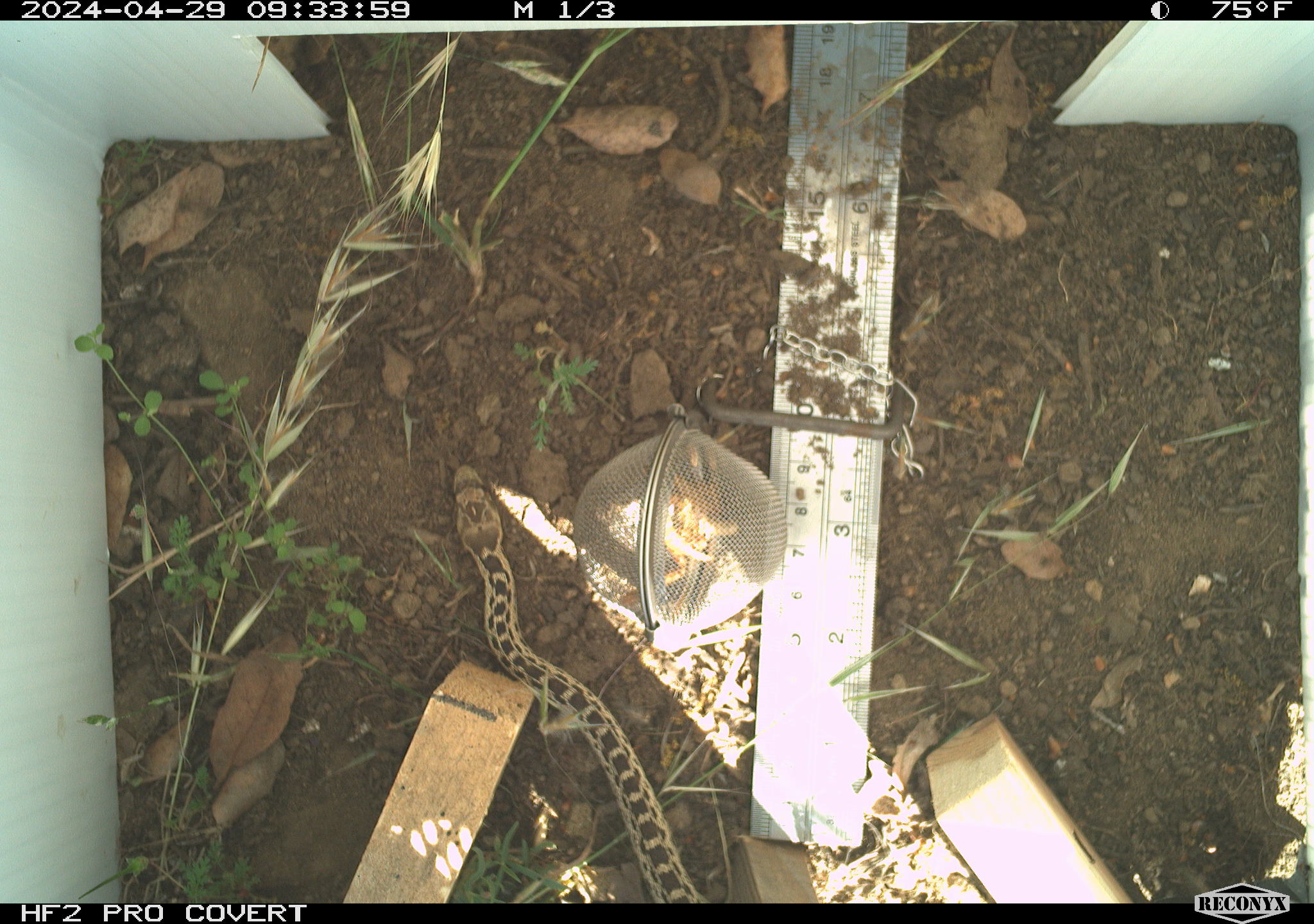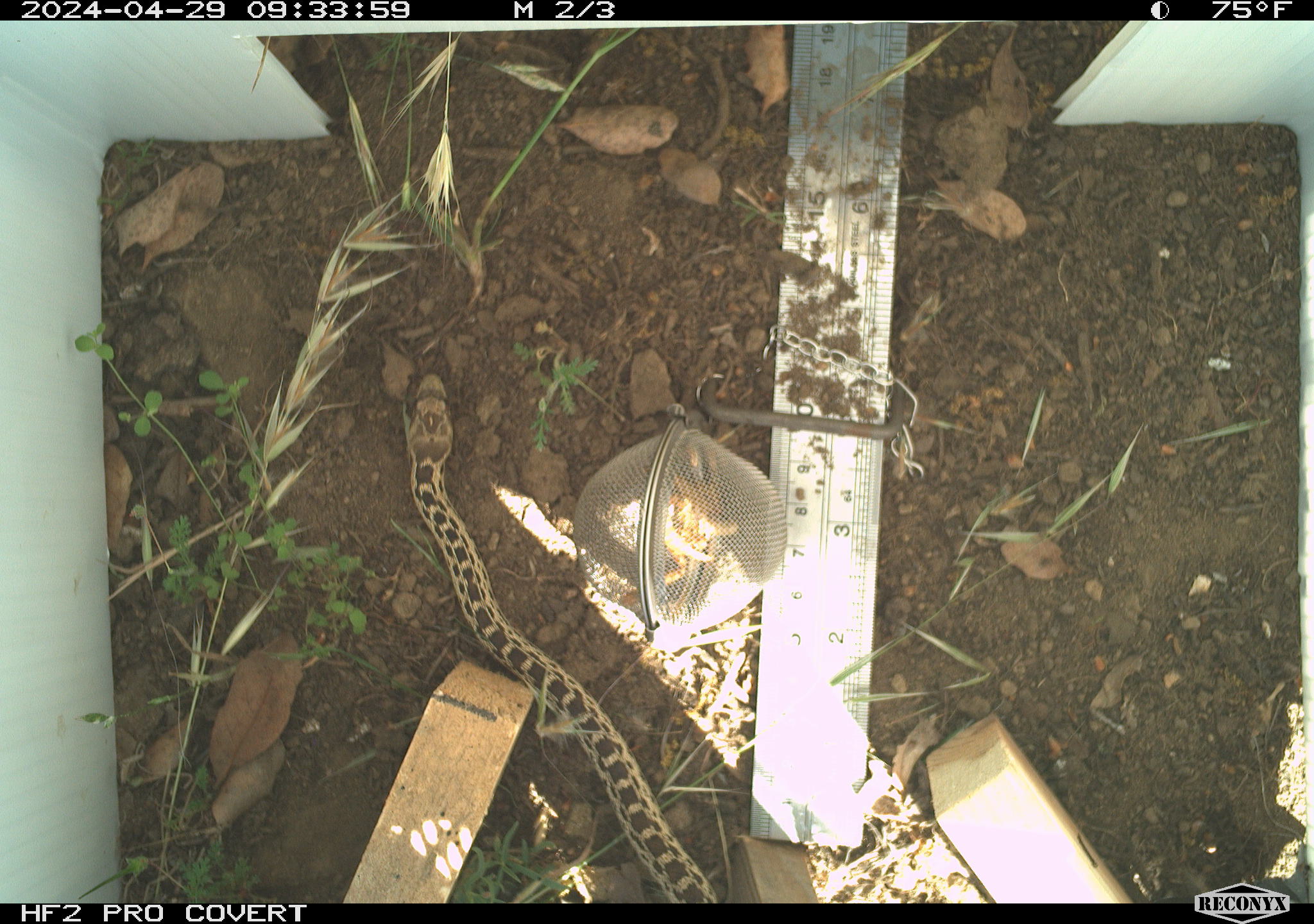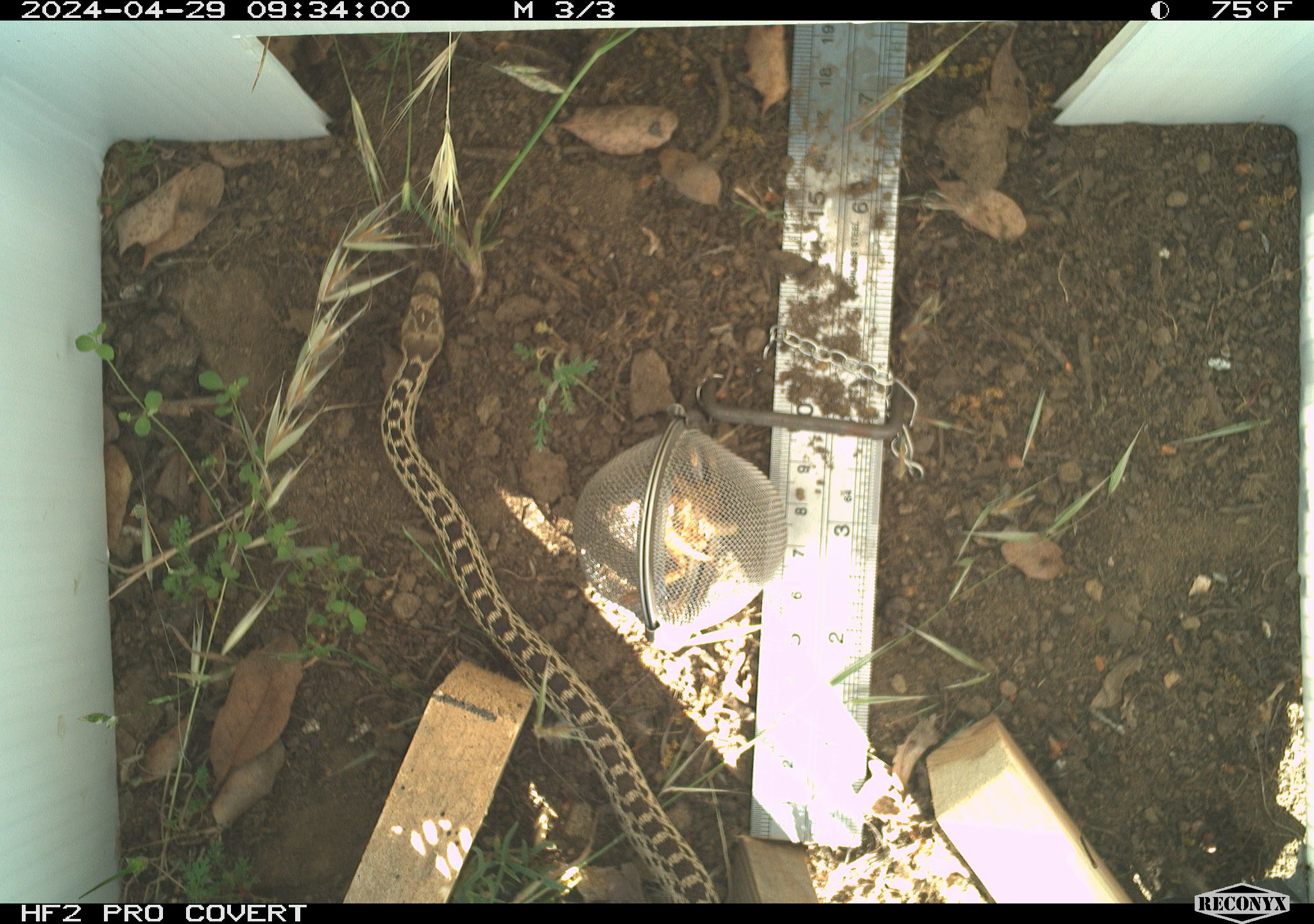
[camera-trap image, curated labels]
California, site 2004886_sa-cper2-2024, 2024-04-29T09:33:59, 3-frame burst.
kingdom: Animalia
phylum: Chordata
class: Reptilia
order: Squamata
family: Colubridae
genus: Pituophis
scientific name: Pituophis catenifer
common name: gophersnake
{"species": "gophersnake (Pituophis catenifer)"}